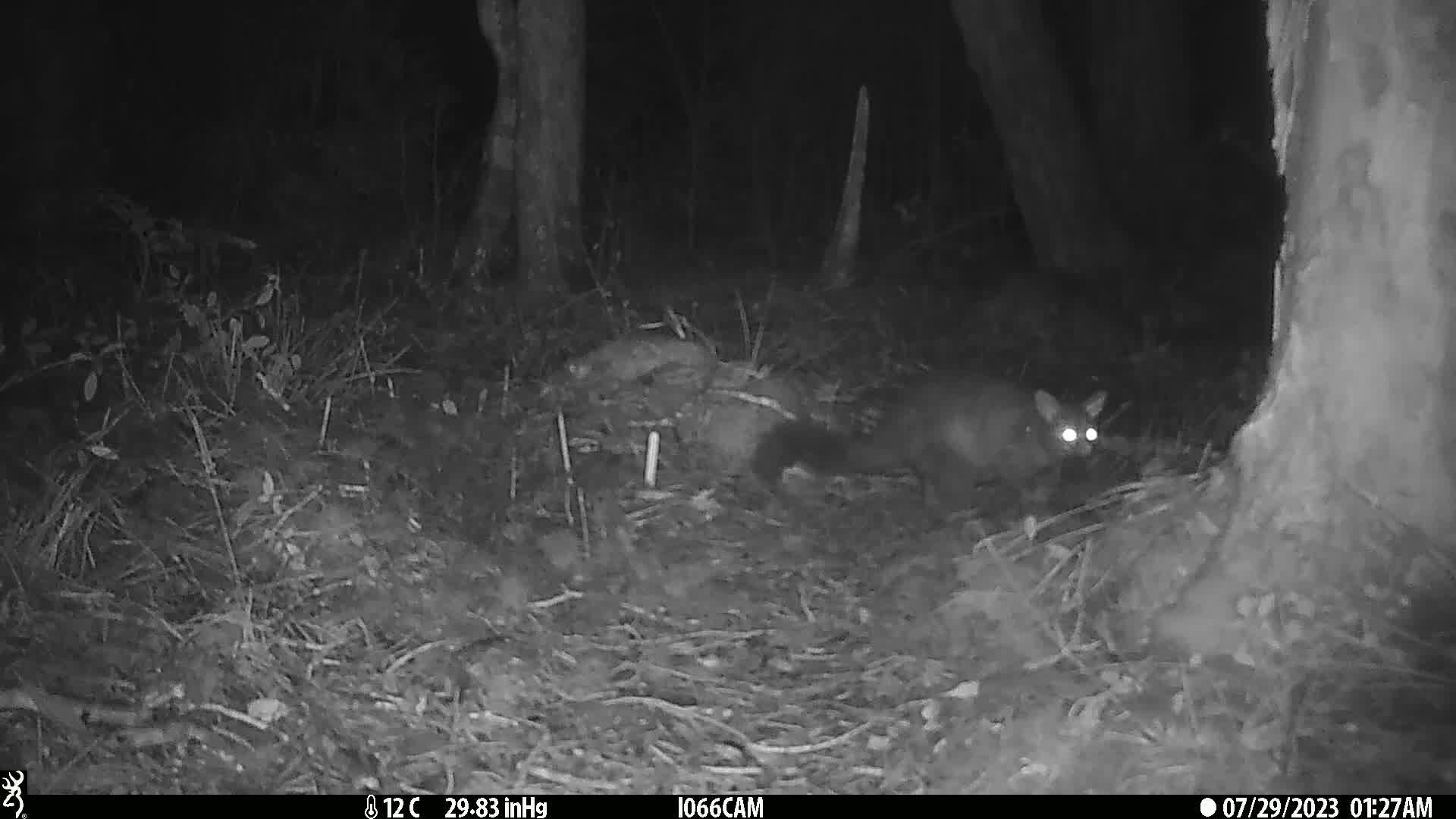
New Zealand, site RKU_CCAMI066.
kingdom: Animalia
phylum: Chordata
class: Mammalia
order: Diprotodontia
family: Phalangeridae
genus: Trichosurus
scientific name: Trichosurus vulpecula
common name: common brushtail possum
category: possum